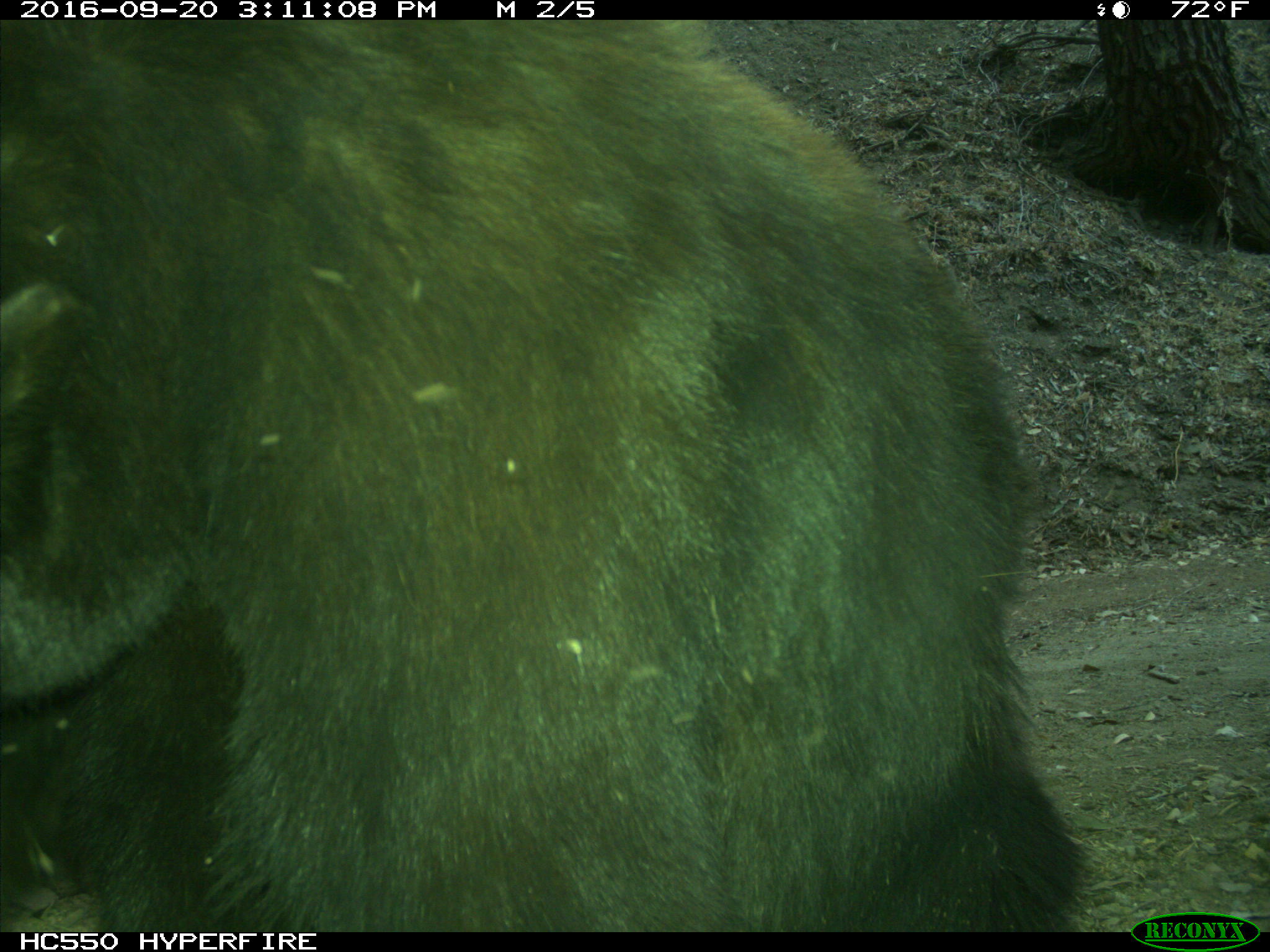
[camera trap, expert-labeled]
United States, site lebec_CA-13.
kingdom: Animalia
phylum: Chordata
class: Mammalia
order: Carnivora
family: Ursidae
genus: Ursus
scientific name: Ursus americanus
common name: american black bear